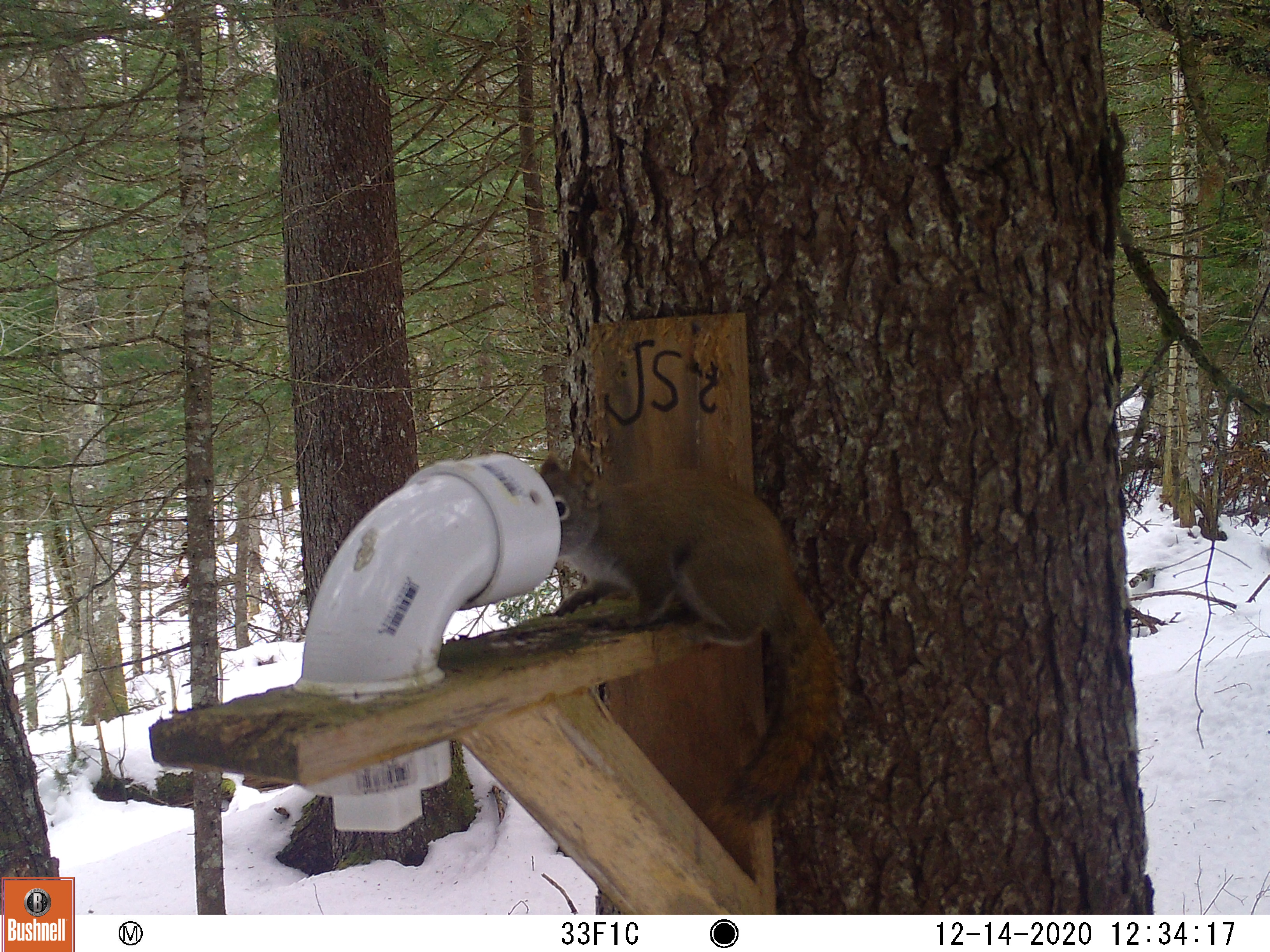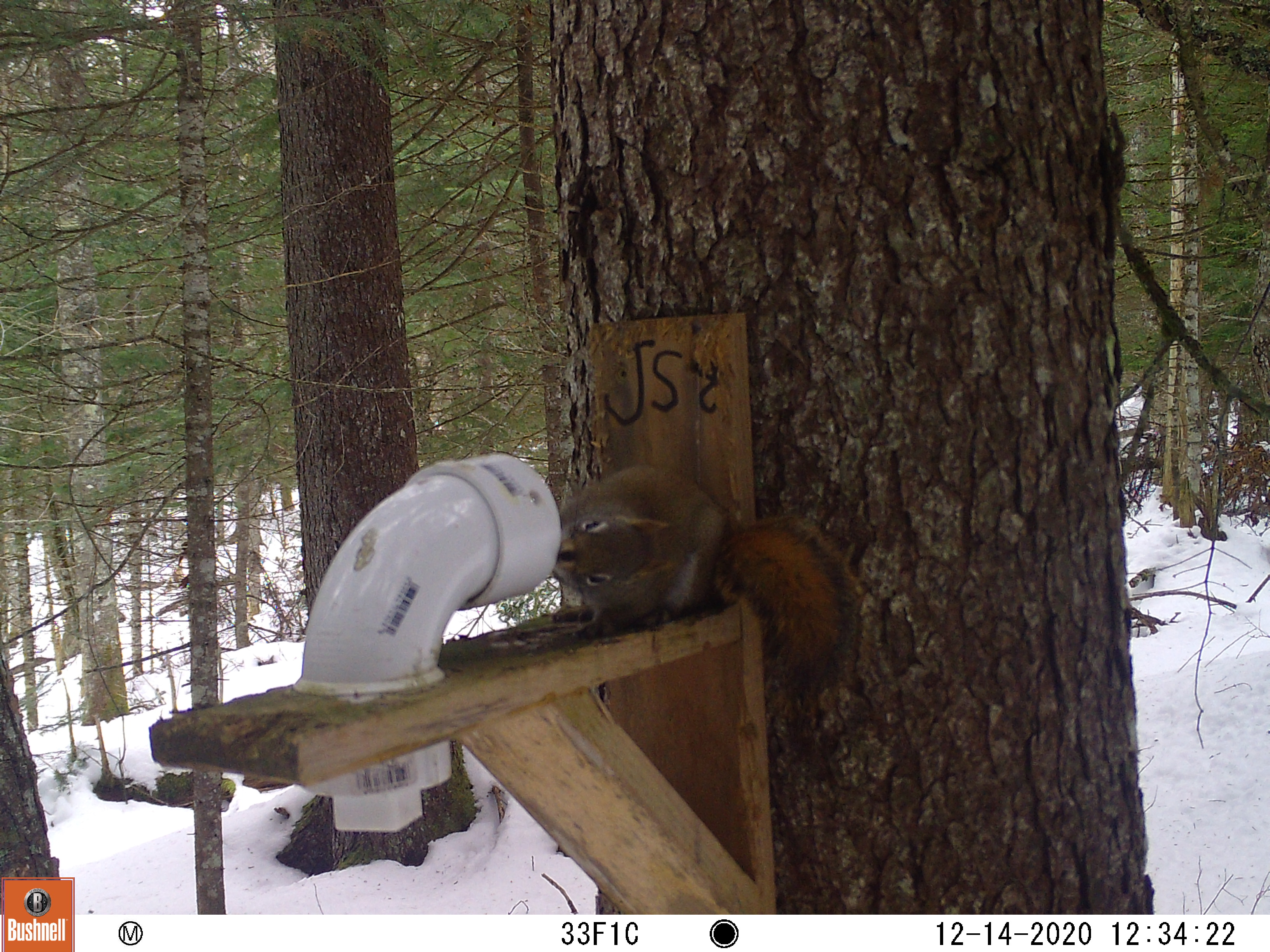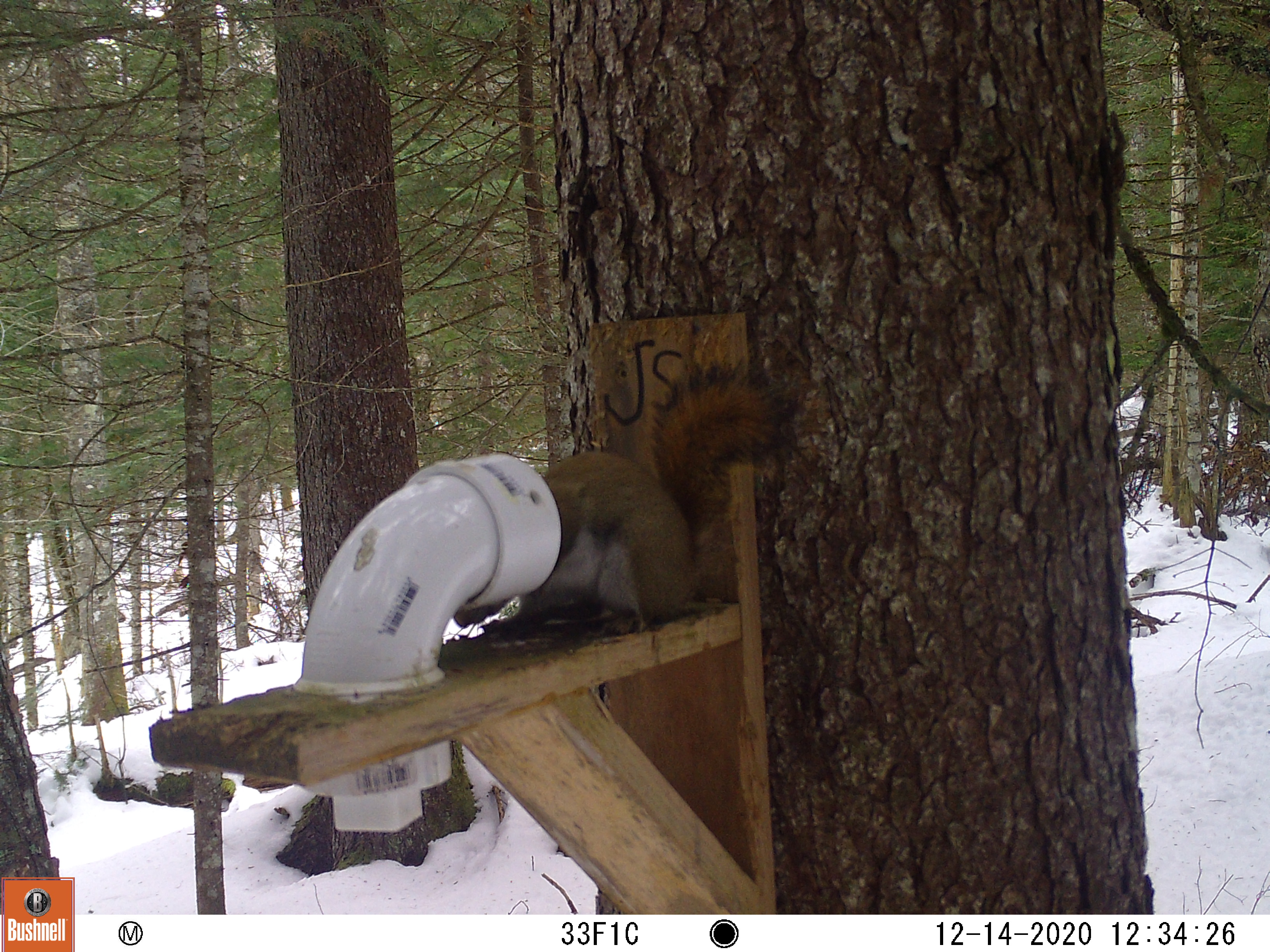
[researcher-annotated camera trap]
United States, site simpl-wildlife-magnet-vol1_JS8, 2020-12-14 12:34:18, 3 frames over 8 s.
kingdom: Animalia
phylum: Chordata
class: Mammalia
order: Rodentia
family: Sciuridae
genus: Tamiasciurus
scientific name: Tamiasciurus hudsonicus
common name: red squirrel